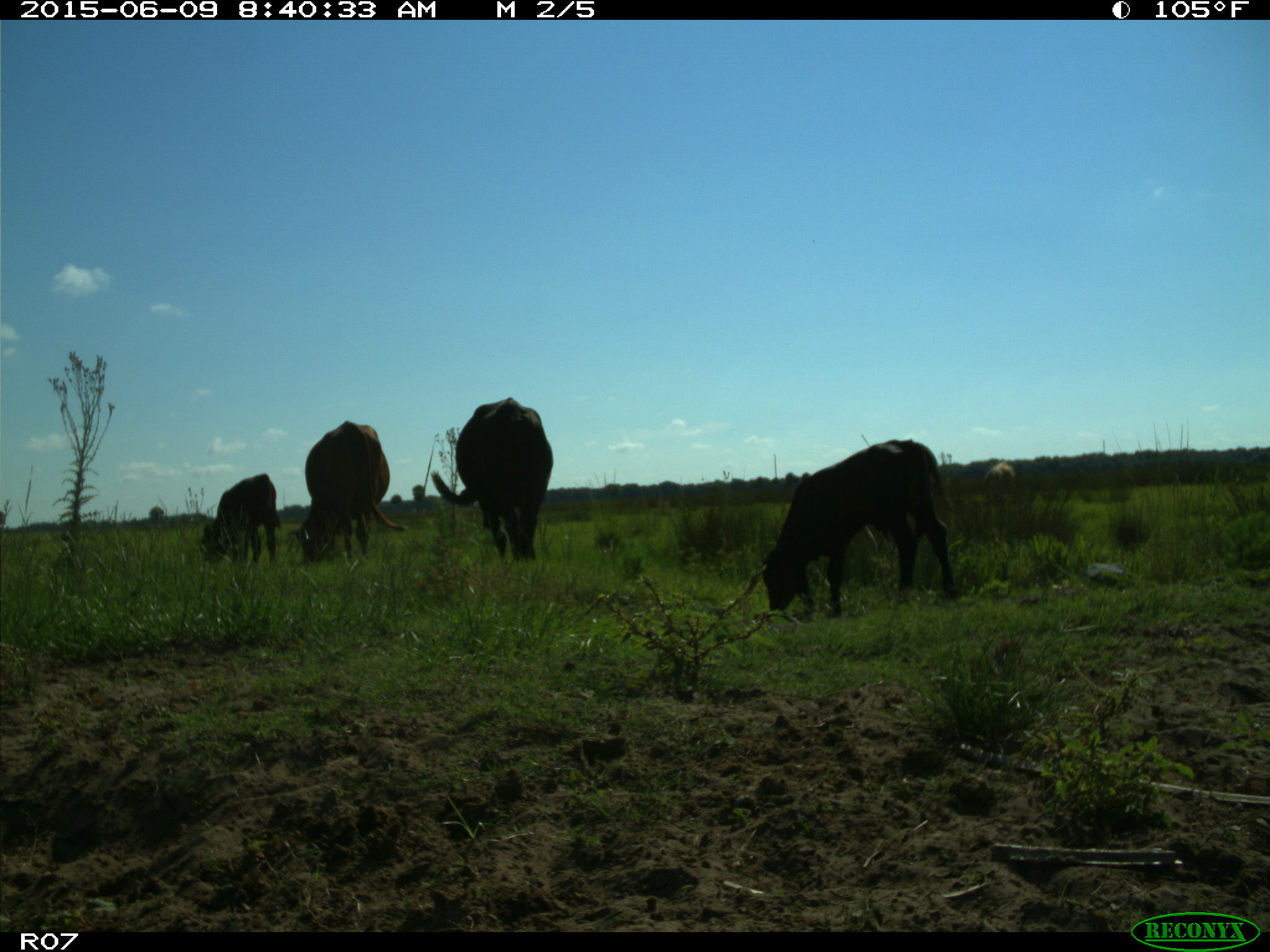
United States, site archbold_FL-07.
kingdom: Animalia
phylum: Chordata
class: Mammalia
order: Artiodactyla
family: Bovidae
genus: Bos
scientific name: Bos taurus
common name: domestic cow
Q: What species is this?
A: Bos taurus (domestic cow).